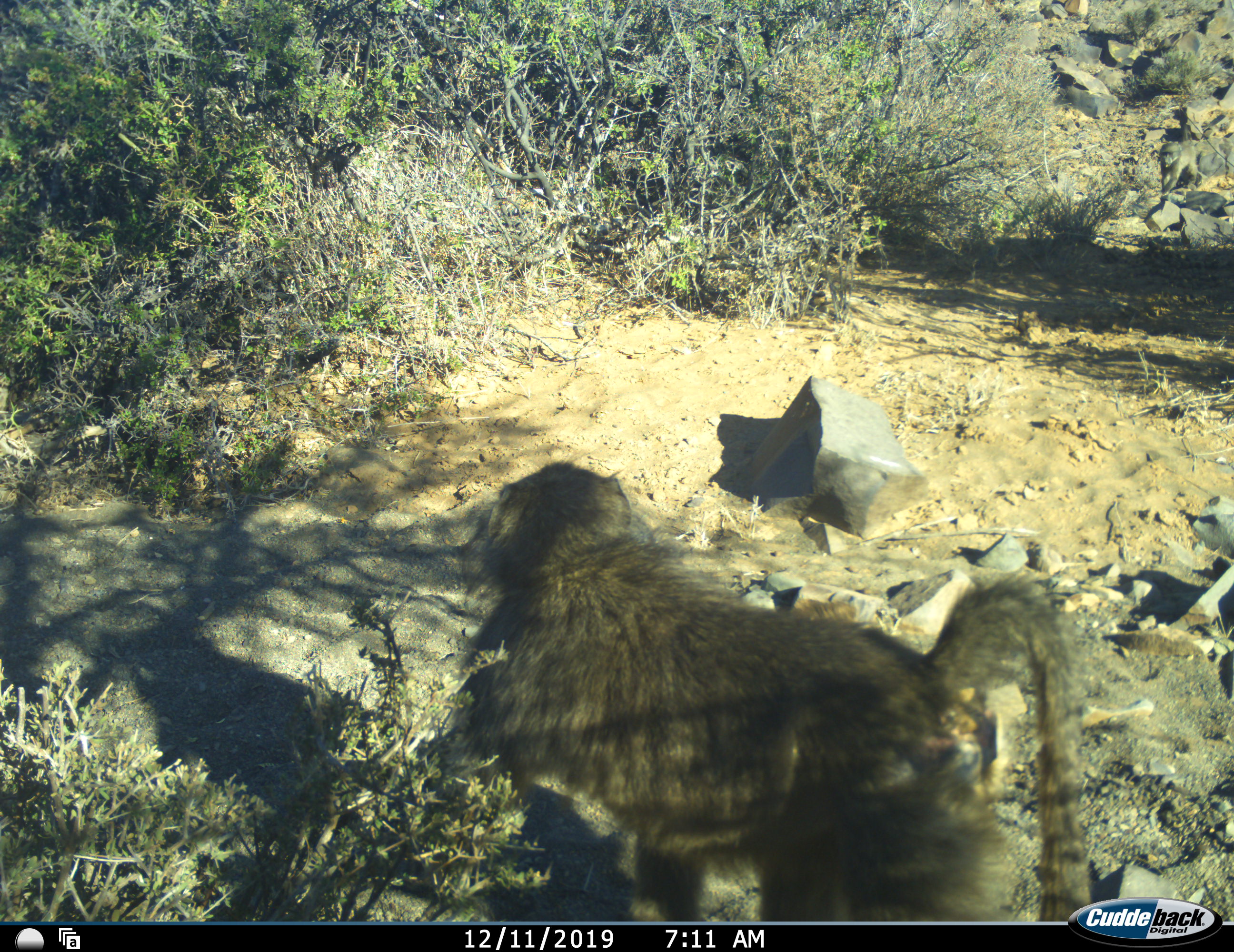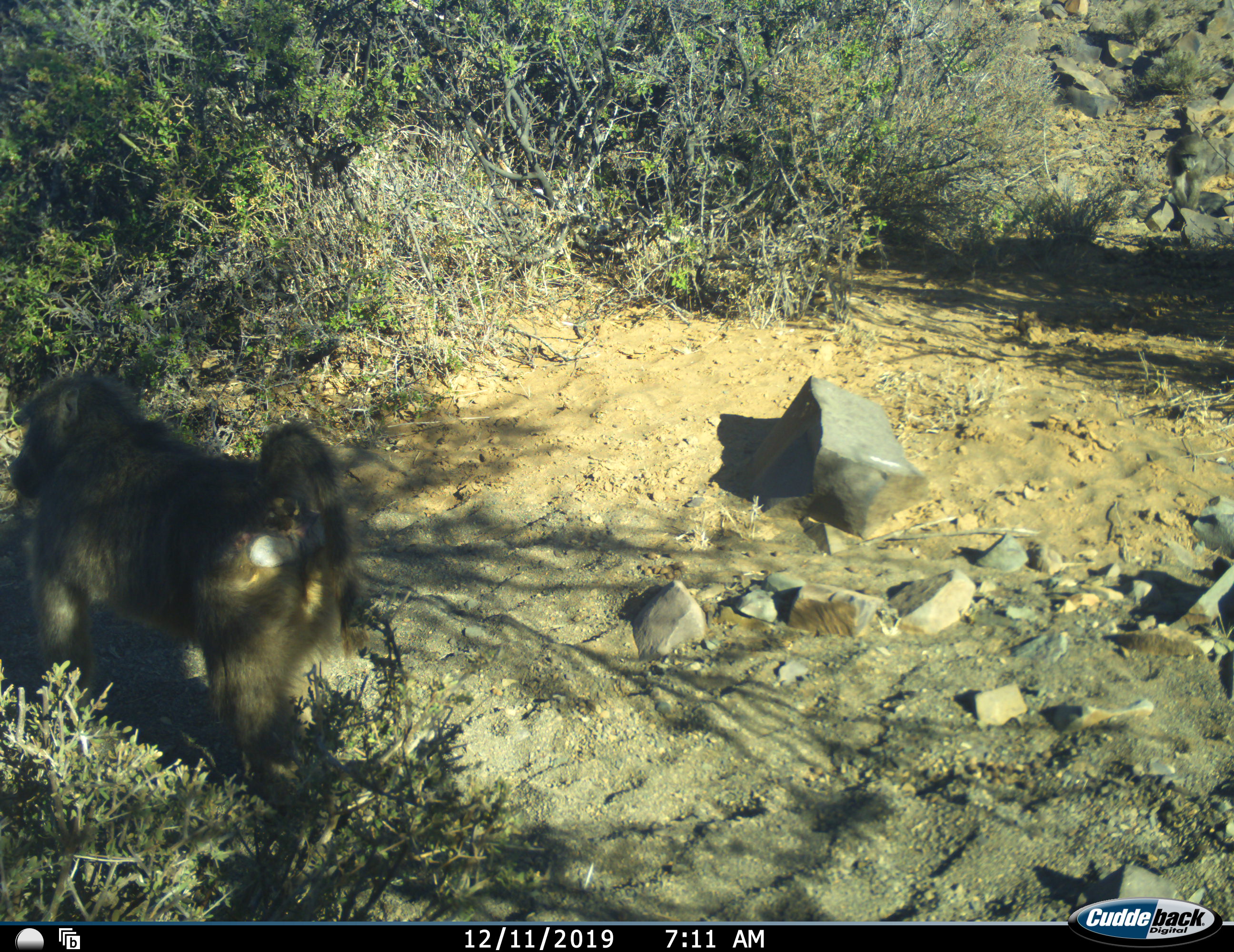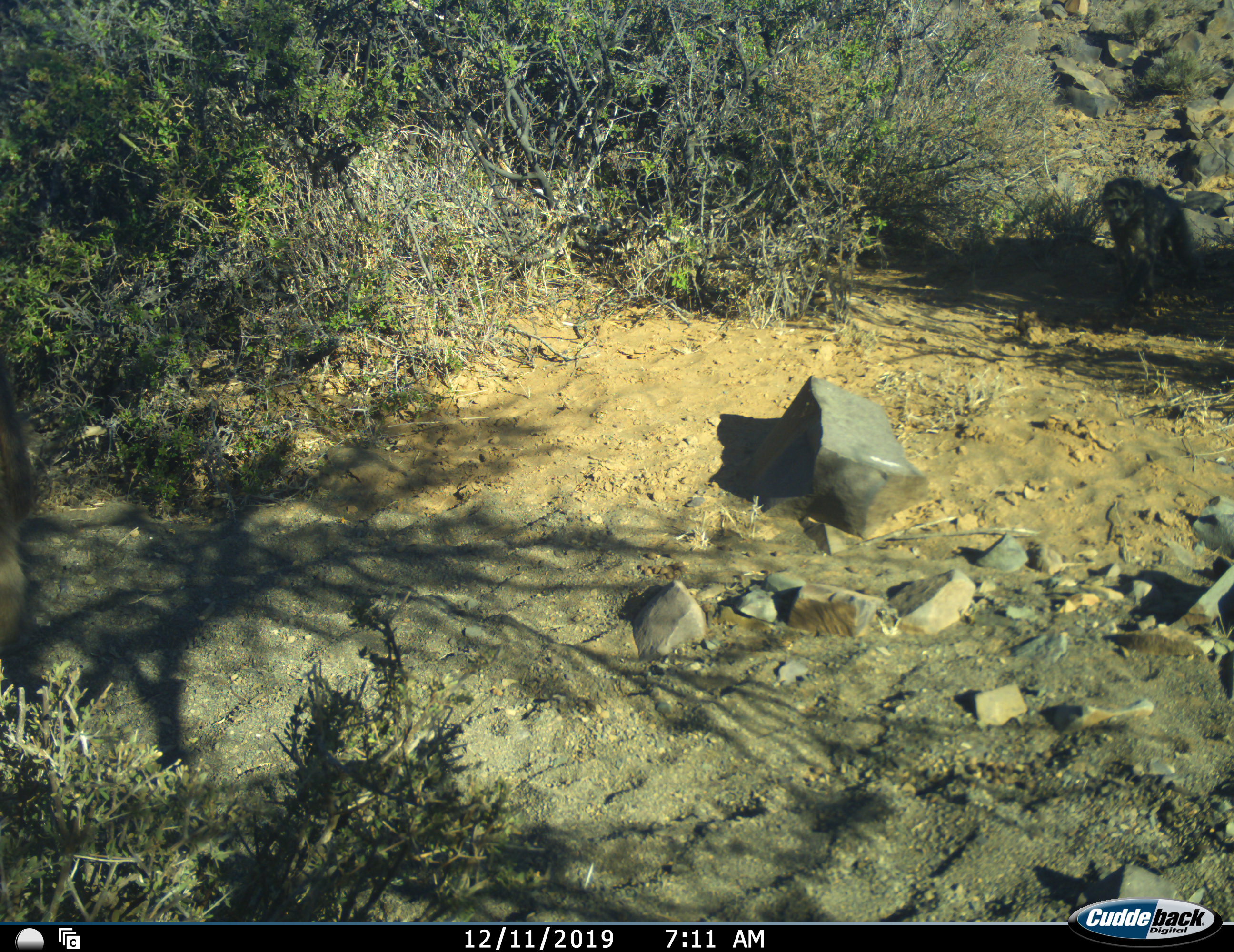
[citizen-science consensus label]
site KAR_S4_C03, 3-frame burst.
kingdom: Animalia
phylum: Chordata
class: Mammalia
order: Primates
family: Cercopithecidae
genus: Papio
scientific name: Papio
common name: baboon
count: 2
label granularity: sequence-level